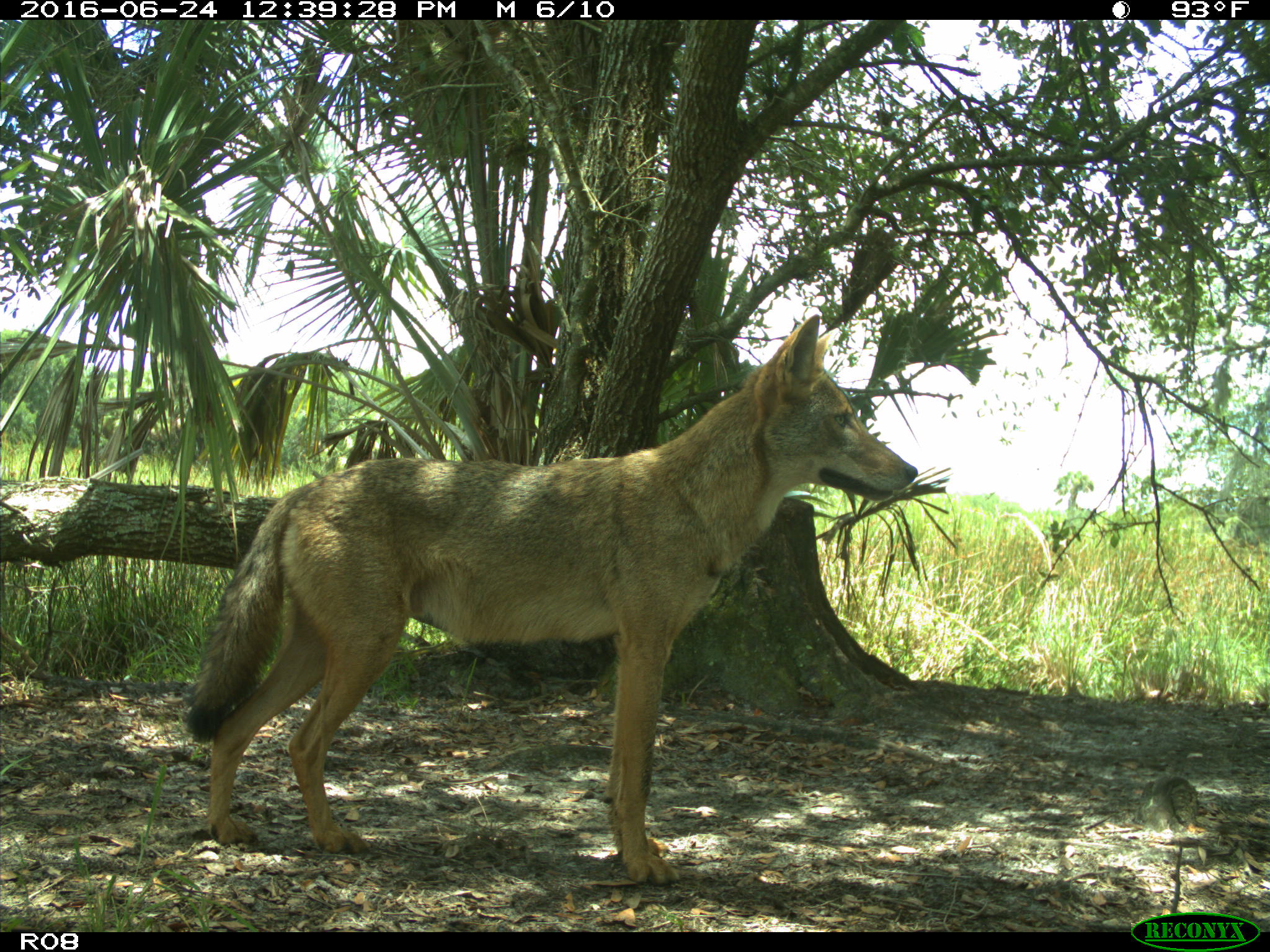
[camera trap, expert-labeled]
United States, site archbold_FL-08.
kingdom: Animalia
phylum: Chordata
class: Mammalia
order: Carnivora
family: Canidae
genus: Canis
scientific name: Canis latrans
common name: coyote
Canis latrans (coyote).